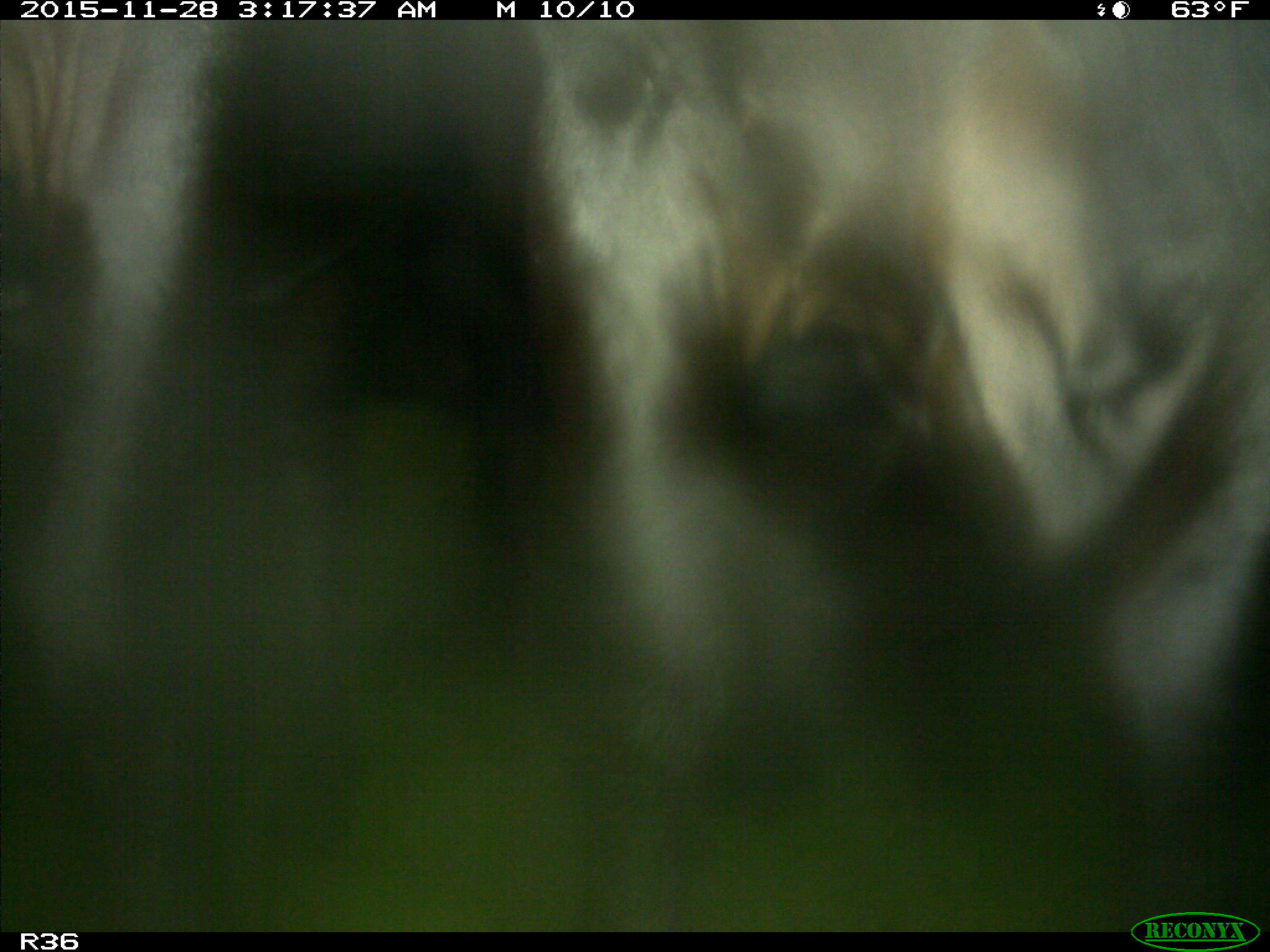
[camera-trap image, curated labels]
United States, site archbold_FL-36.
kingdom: Animalia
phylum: Chordata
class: Mammalia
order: Artiodactyla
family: Bovidae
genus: Bos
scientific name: Bos taurus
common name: domestic cow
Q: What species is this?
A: Bos taurus (domestic cow).